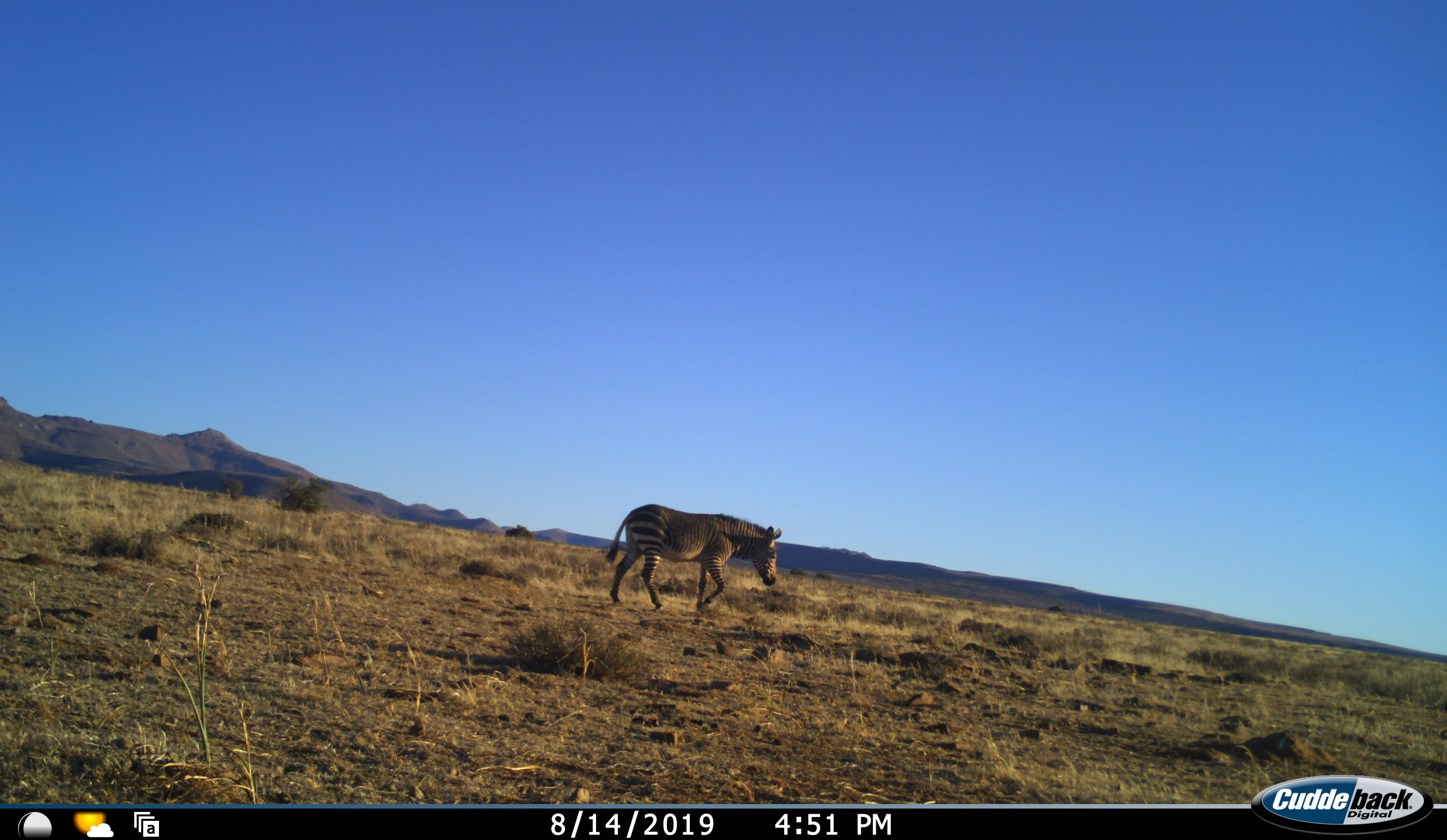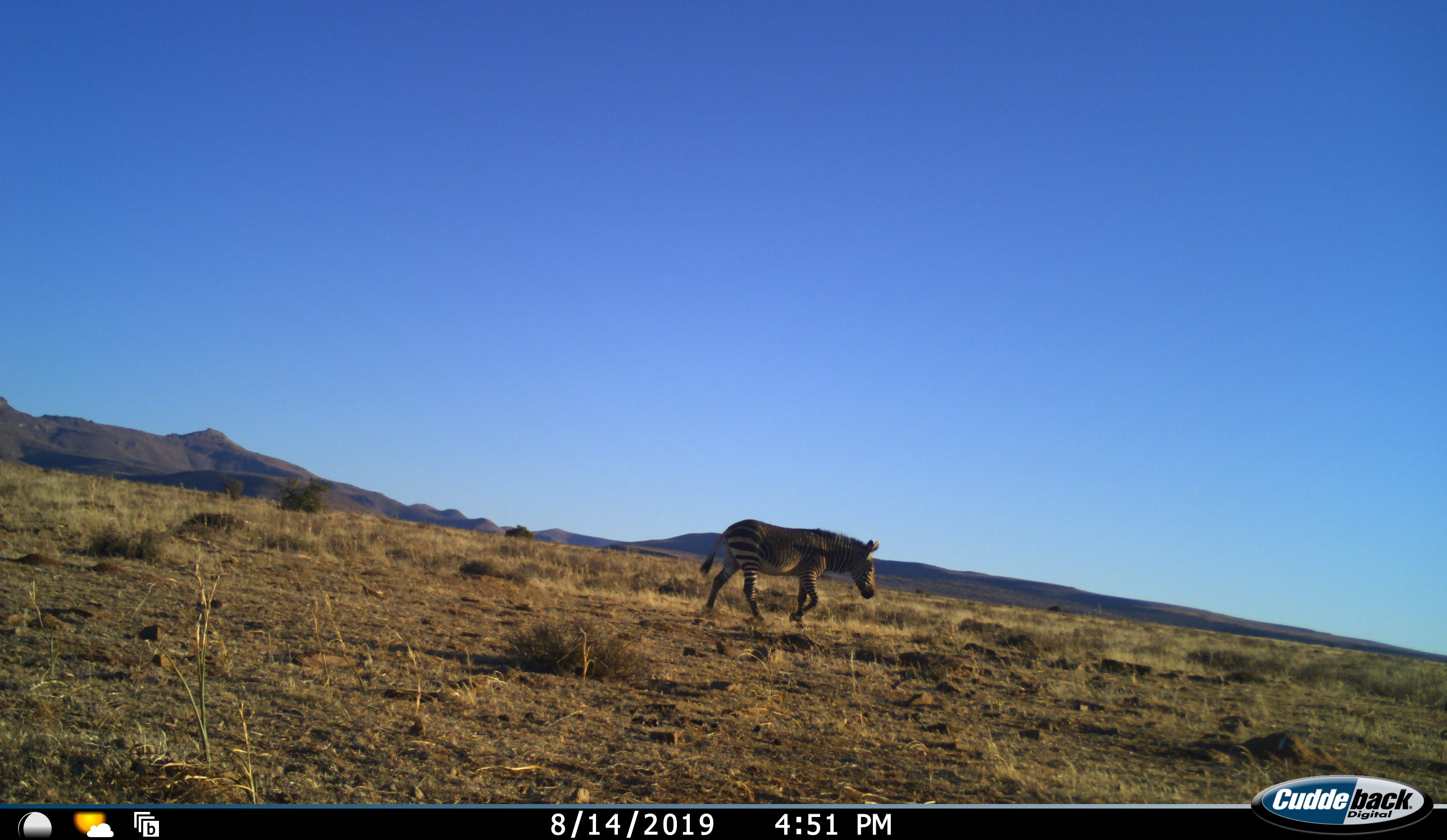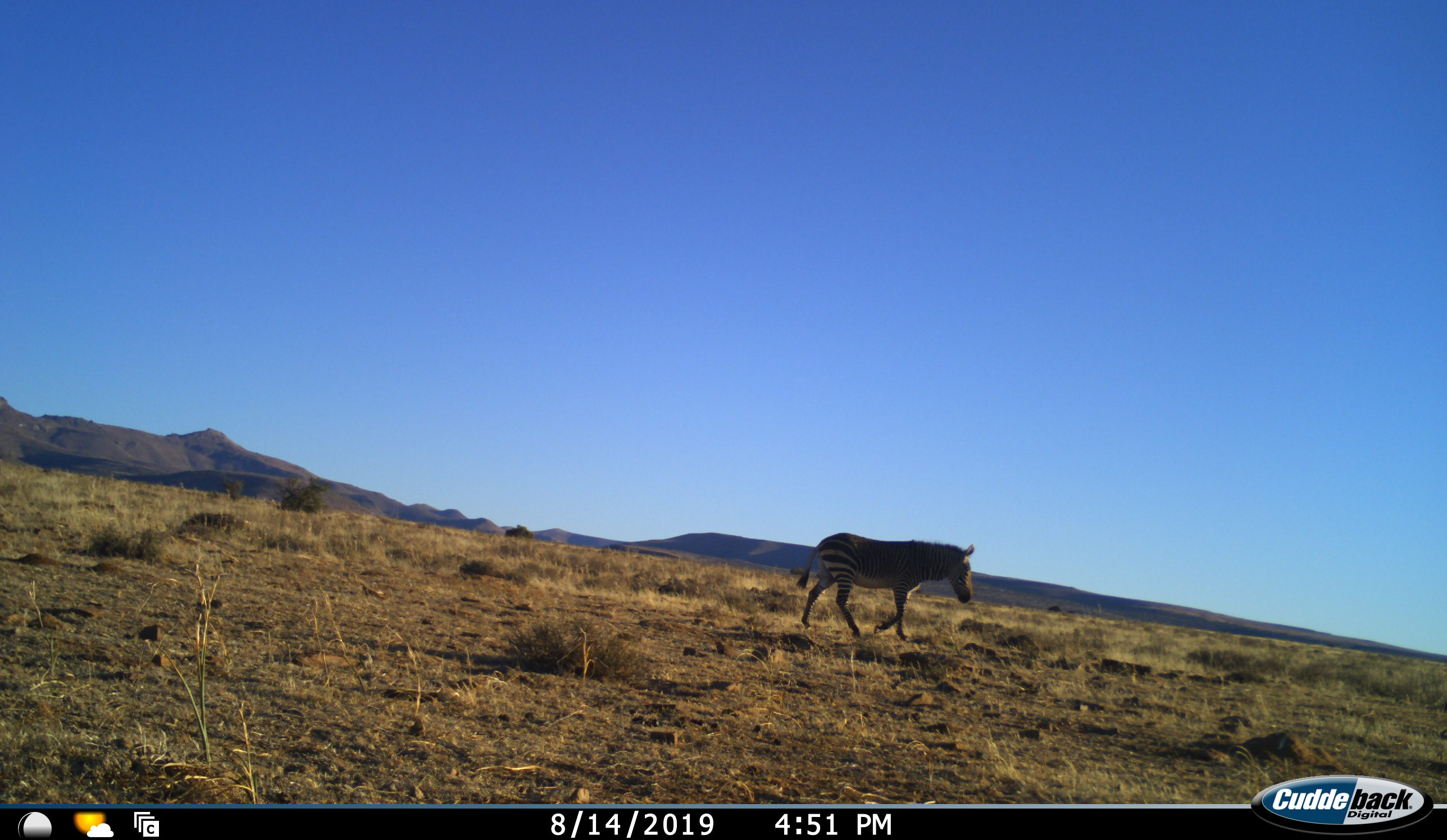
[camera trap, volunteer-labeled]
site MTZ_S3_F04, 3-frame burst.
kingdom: Animalia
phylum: Chordata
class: Mammalia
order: Perissodactyla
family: Equidae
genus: Equus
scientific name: Equus zebra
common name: mountain zebra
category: zebramountain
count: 1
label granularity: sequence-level